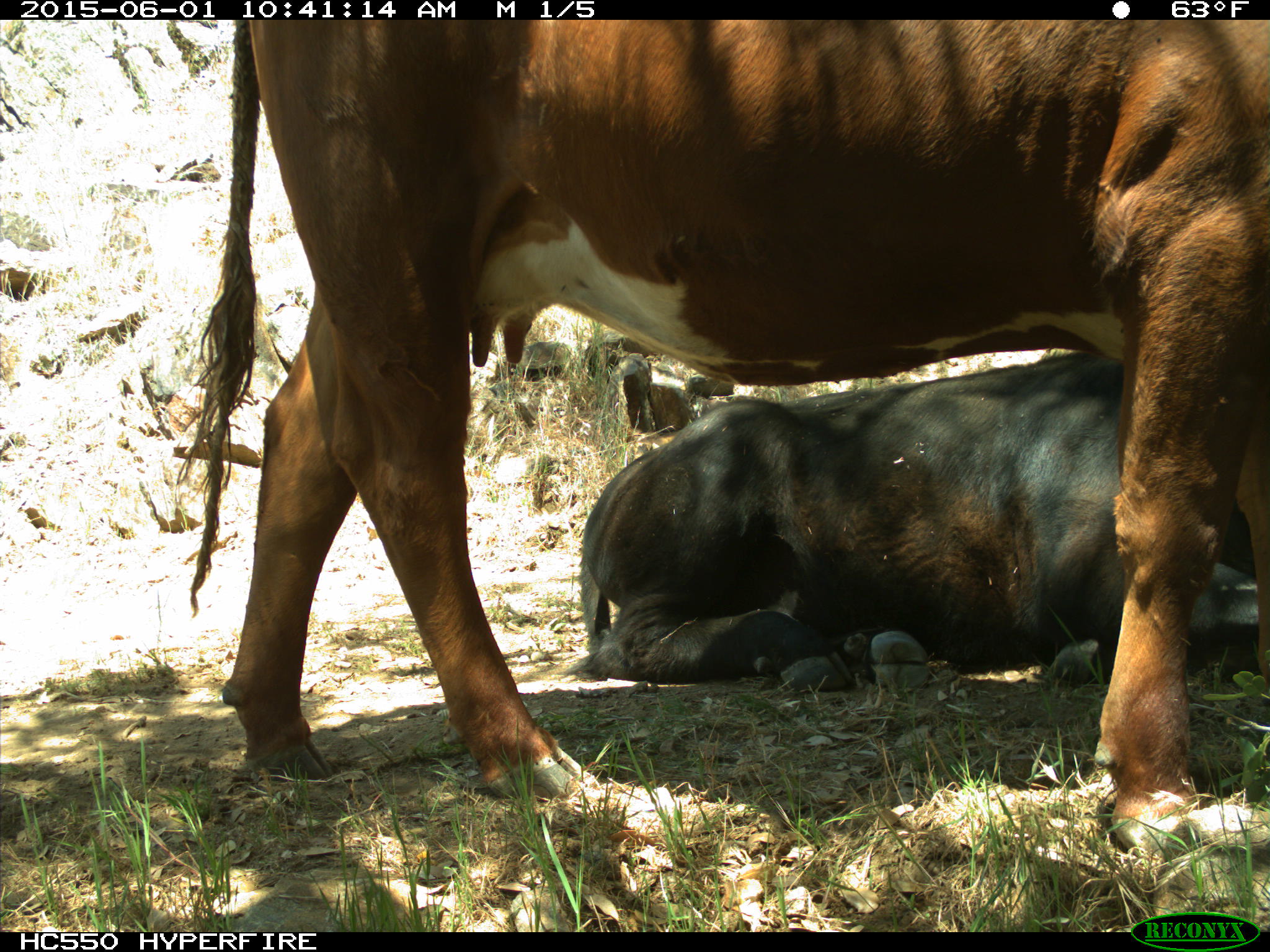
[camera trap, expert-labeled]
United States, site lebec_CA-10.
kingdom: Animalia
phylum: Chordata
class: Mammalia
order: Artiodactyla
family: Bovidae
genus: Bos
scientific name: Bos taurus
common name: domestic cow